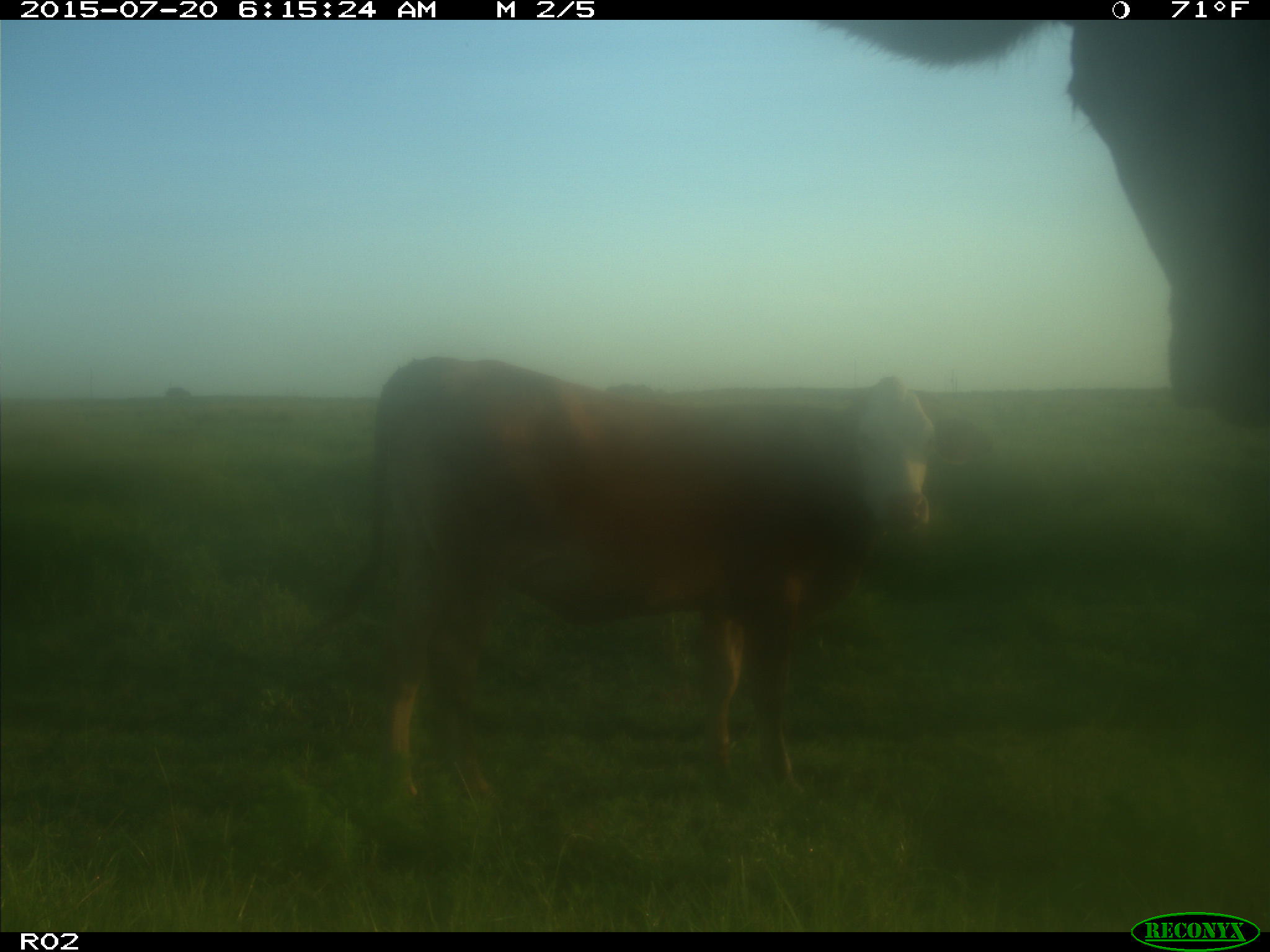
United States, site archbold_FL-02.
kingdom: Animalia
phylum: Chordata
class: Mammalia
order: Artiodactyla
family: Bovidae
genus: Bos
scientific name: Bos taurus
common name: domestic cow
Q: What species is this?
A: Bos taurus (domestic cow).